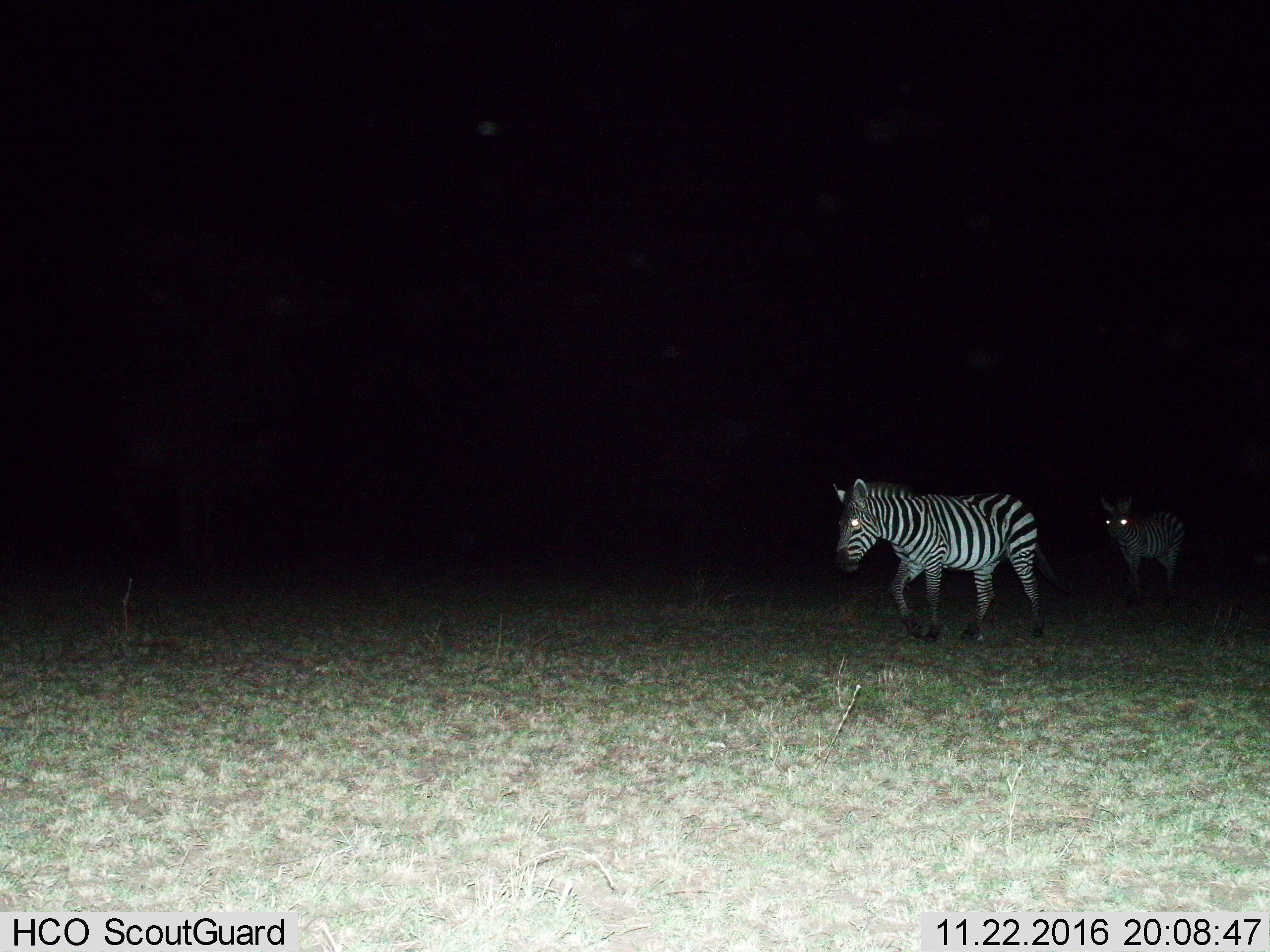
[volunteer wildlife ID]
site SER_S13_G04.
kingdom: Animalia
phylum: Chordata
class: Mammalia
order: Perissodactyla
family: Equidae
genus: Equus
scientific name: Equus quagga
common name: plains zebra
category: zebraplains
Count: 2.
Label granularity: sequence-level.